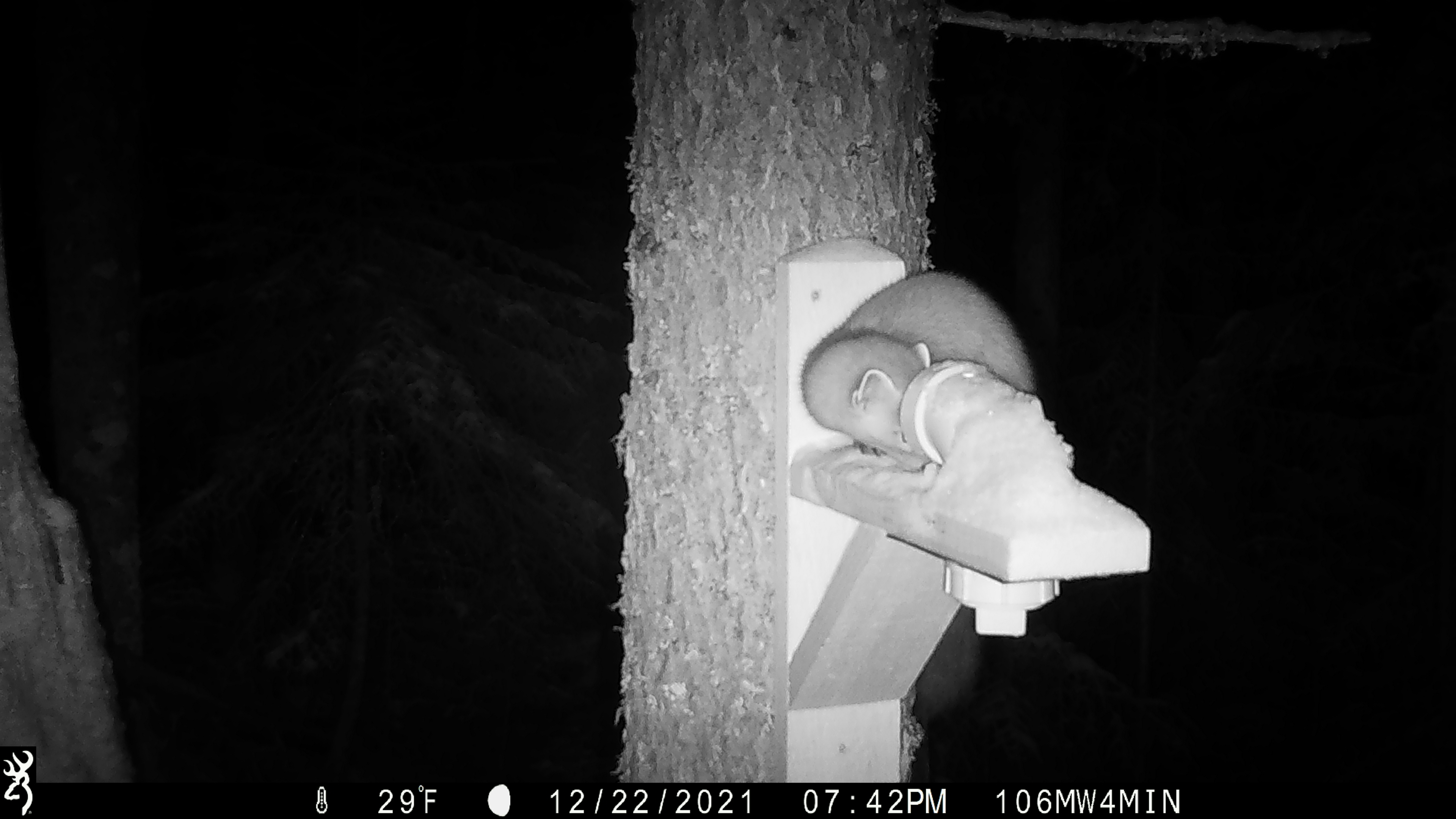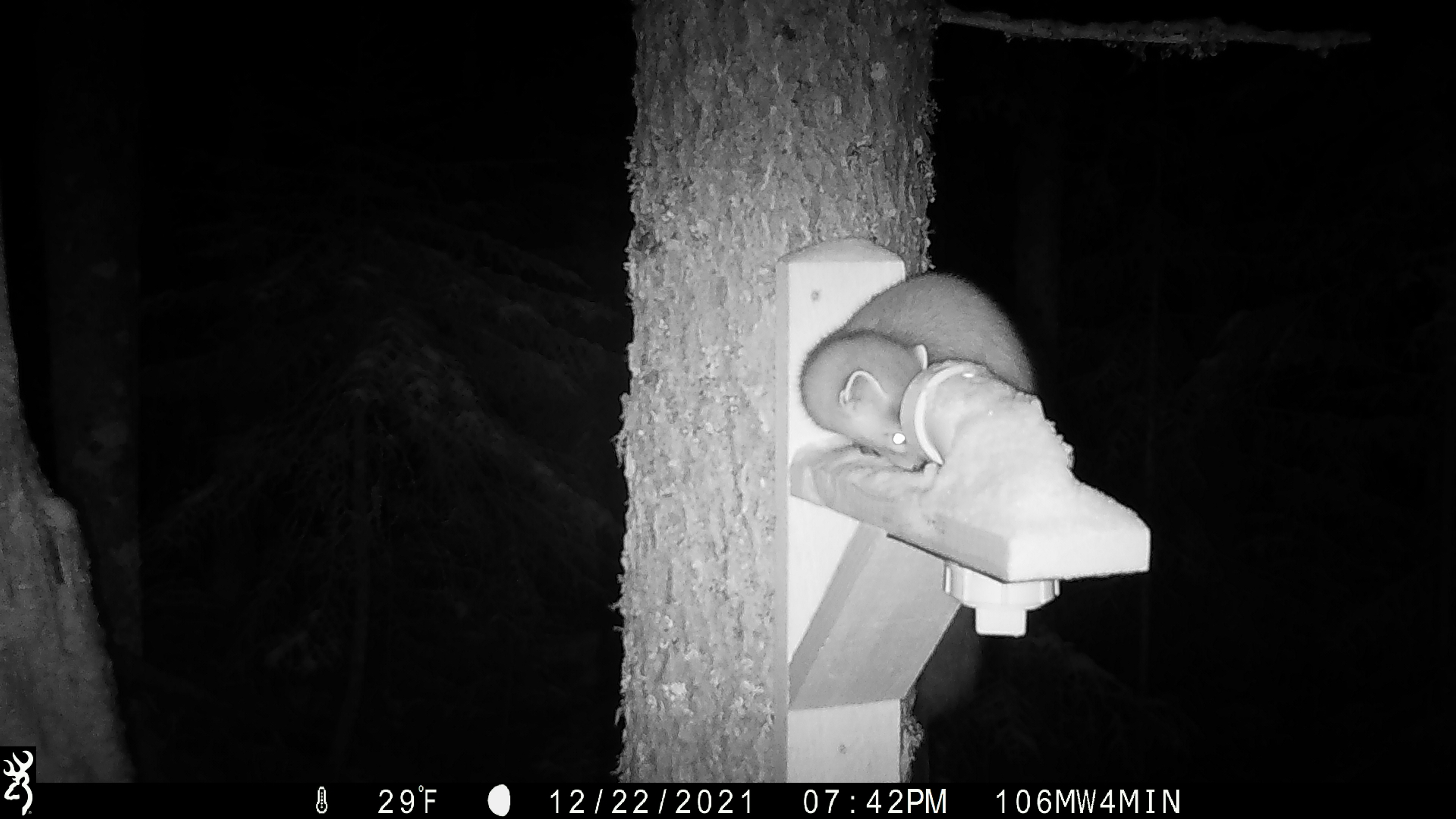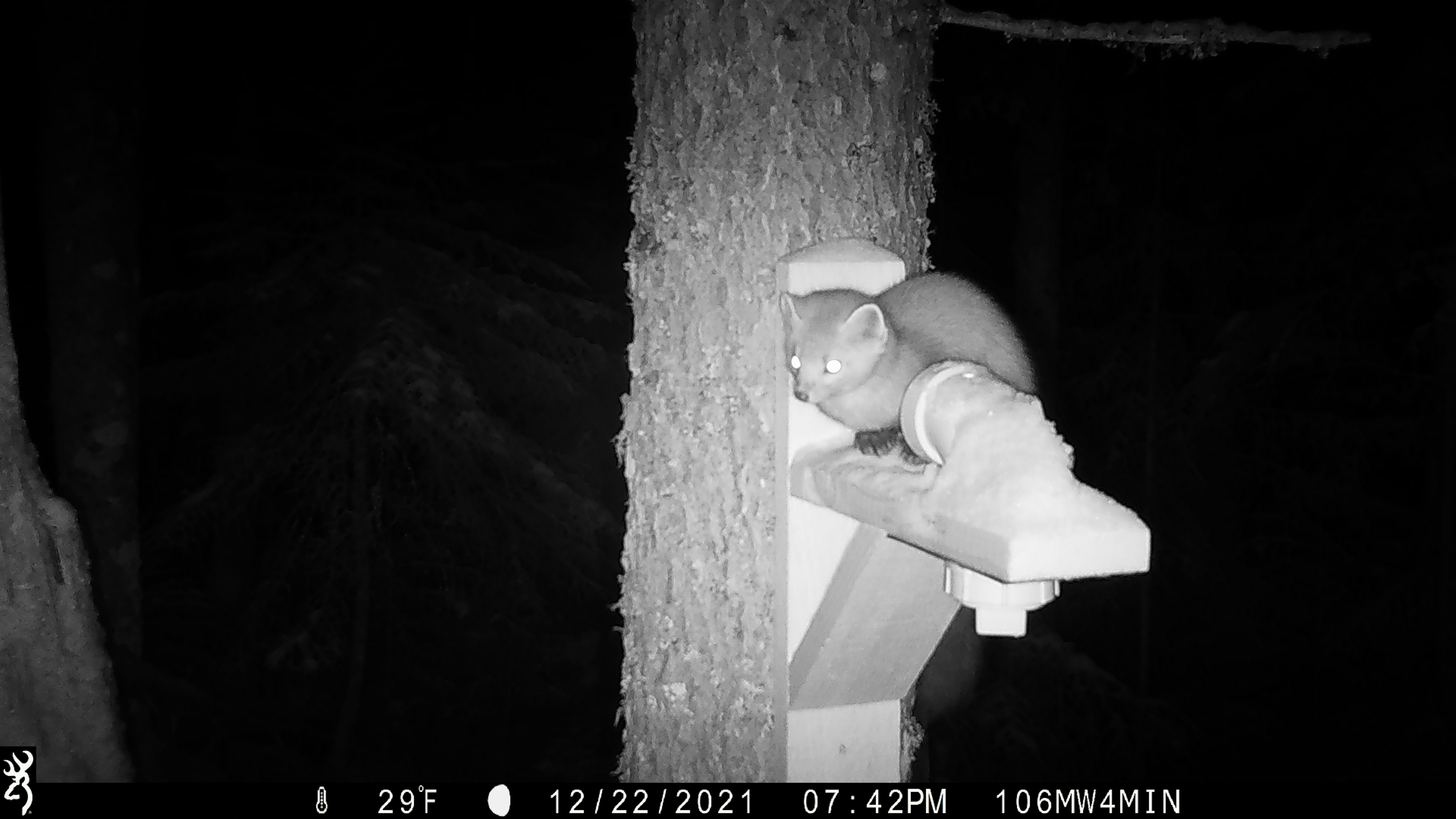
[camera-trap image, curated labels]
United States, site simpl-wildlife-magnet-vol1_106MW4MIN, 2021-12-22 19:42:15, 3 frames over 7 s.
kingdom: Animalia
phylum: Chordata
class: Mammalia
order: Carnivora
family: Mustelidae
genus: Martes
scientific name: Martes americana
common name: american marten